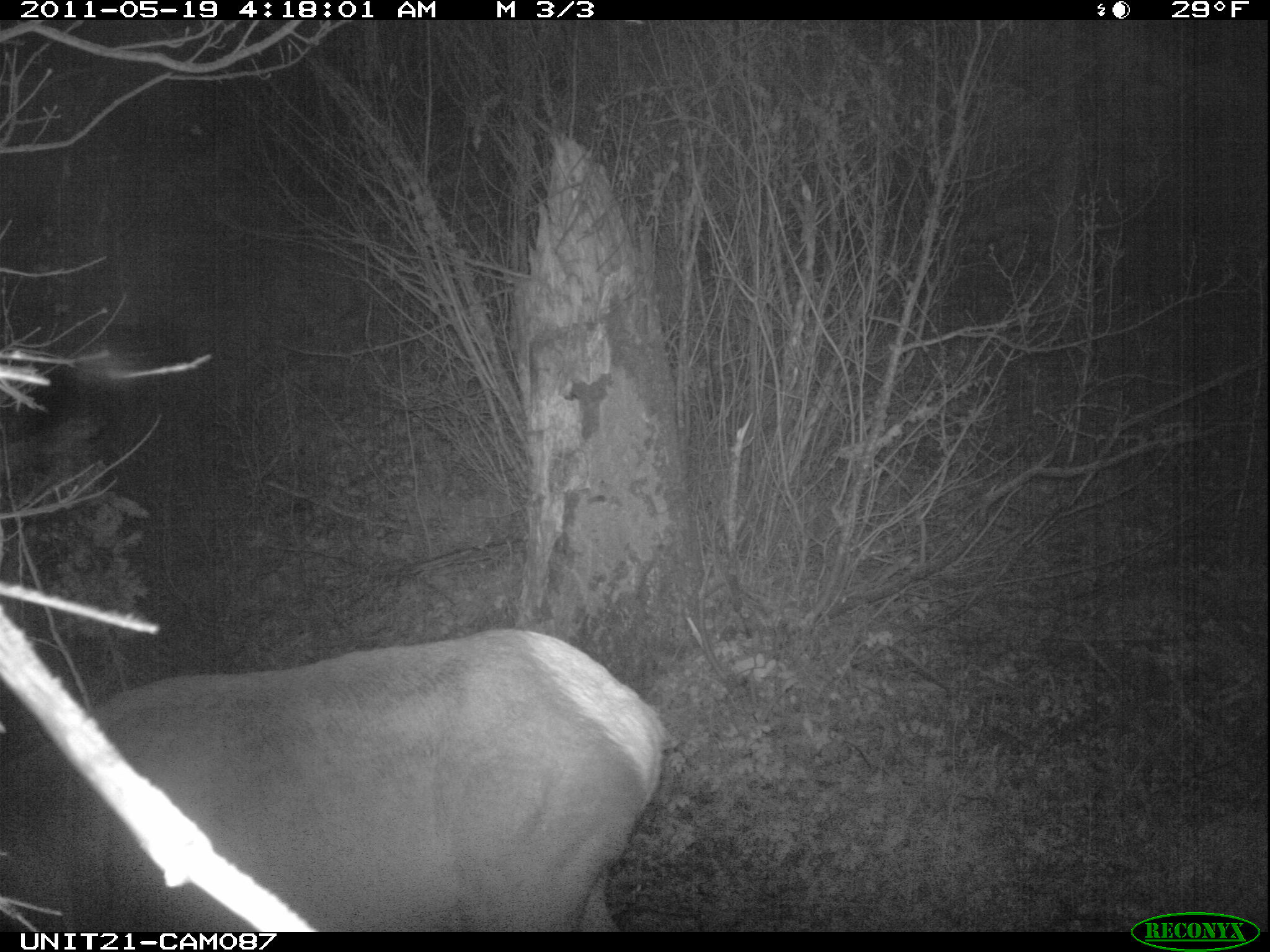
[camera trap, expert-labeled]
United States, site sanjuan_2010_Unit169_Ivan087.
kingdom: Animalia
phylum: Chordata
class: Mammalia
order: Artiodactyla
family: Cervidae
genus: Cervus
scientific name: Cervus elaphus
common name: red deer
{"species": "Cervus elaphus (red deer)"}